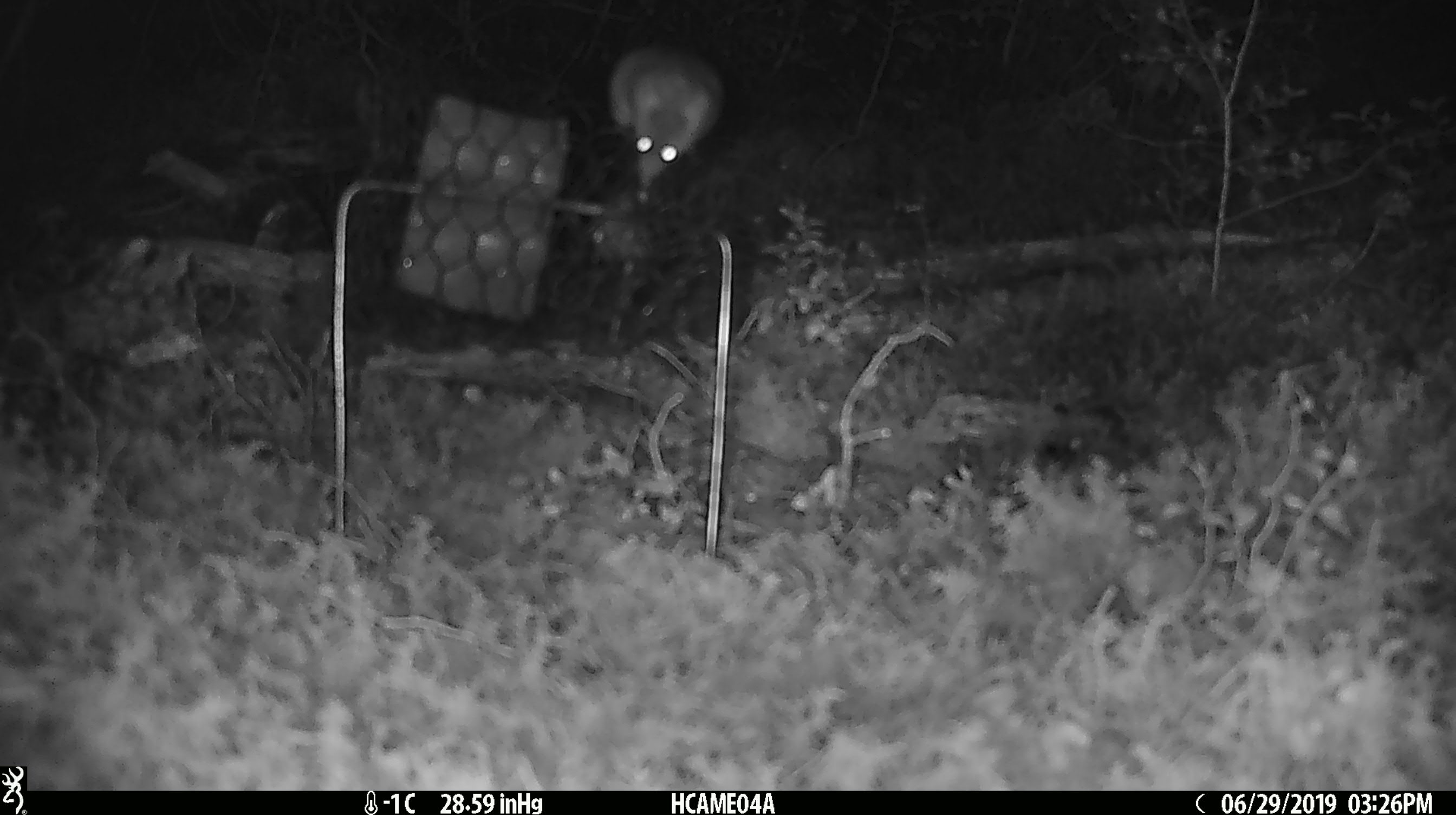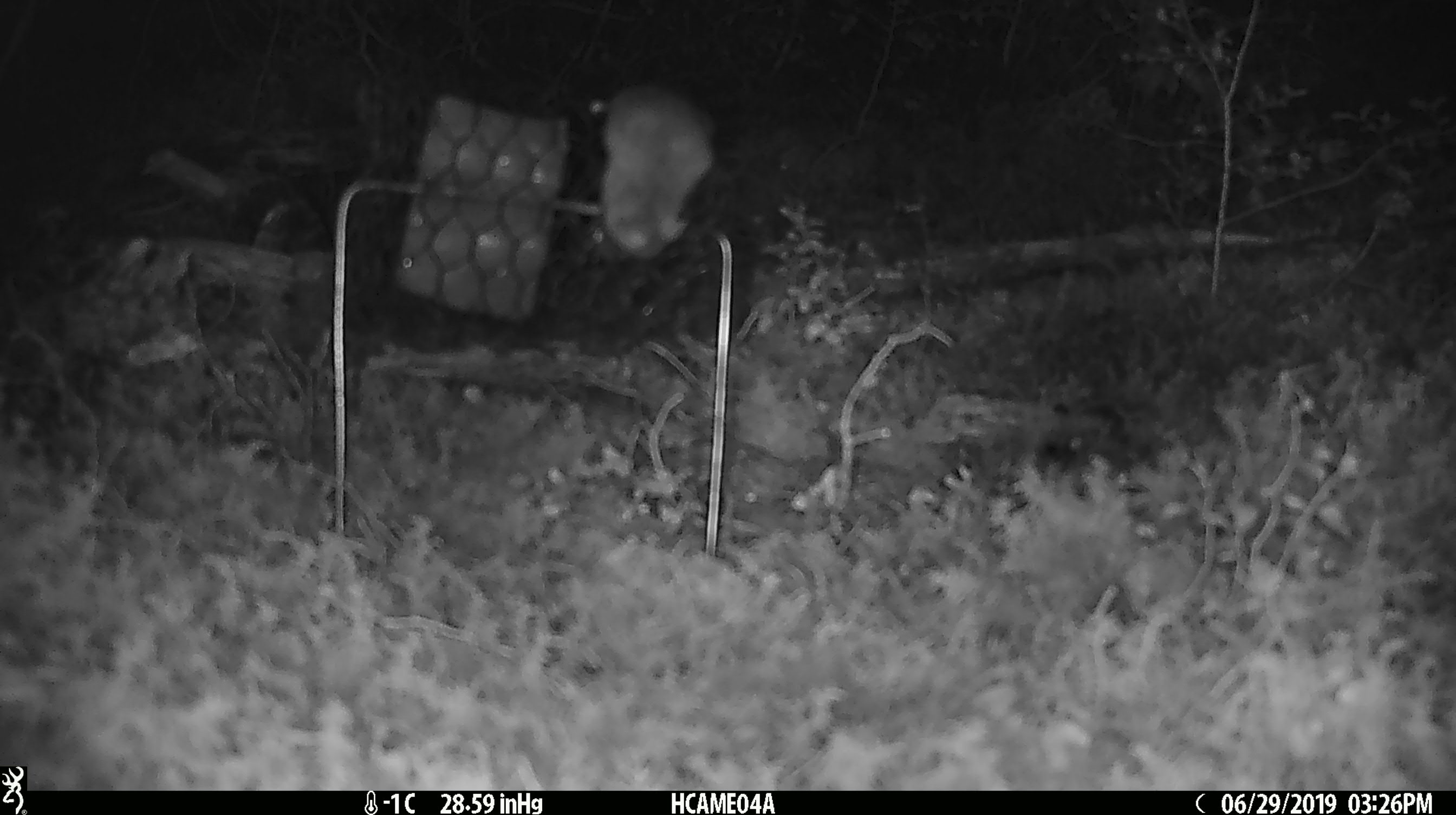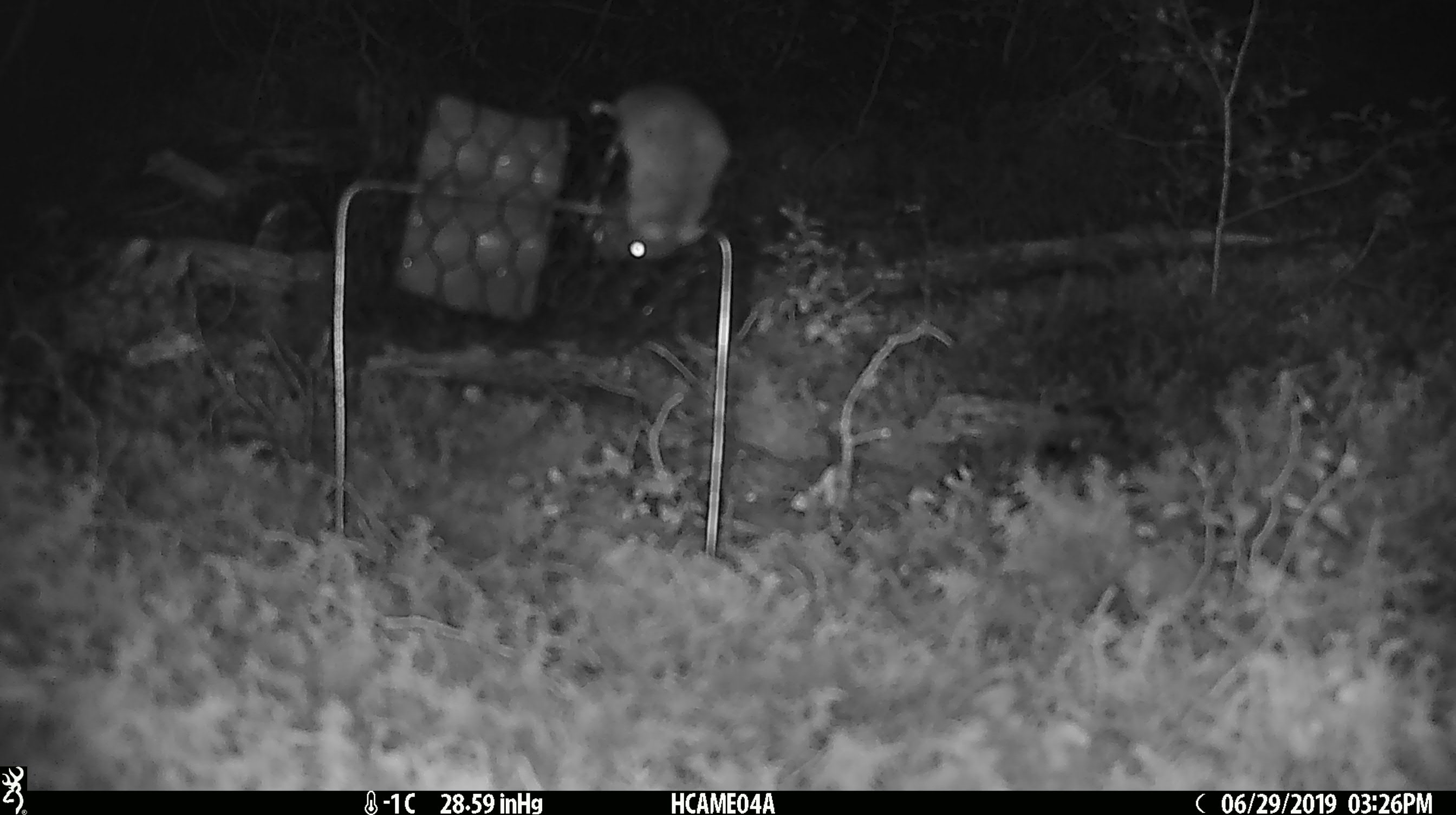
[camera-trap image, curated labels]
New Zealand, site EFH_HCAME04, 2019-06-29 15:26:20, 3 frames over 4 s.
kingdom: Animalia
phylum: Chordata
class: Mammalia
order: Rodentia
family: Muridae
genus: Mus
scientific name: Mus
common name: mouse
Mouse (Mus).